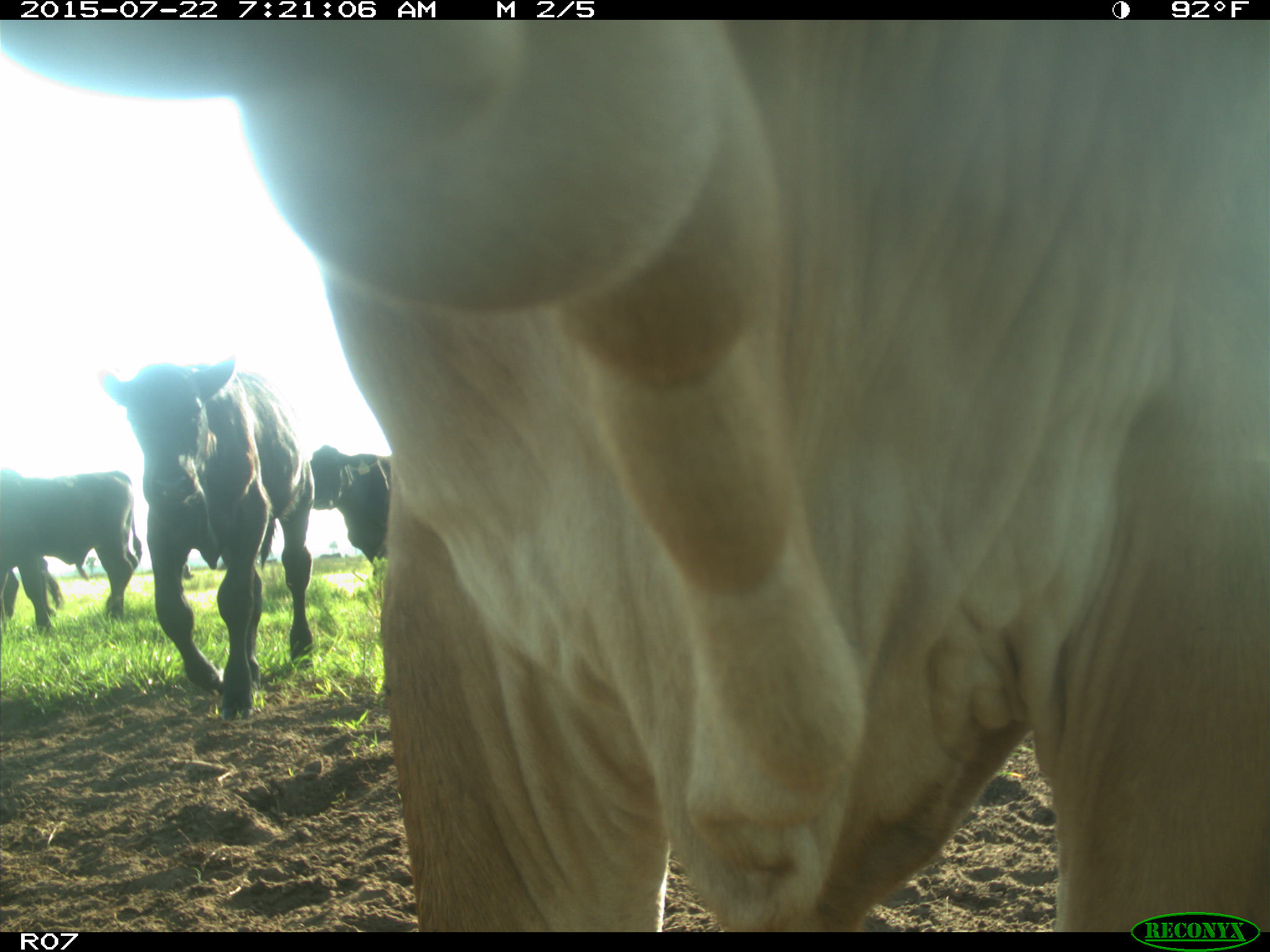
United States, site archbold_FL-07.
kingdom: Animalia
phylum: Chordata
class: Mammalia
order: Artiodactyla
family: Cervidae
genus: Odocoileus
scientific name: Odocoileus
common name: deer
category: unidentified deer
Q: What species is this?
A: Unidentified deer (deer) (Odocoileus).